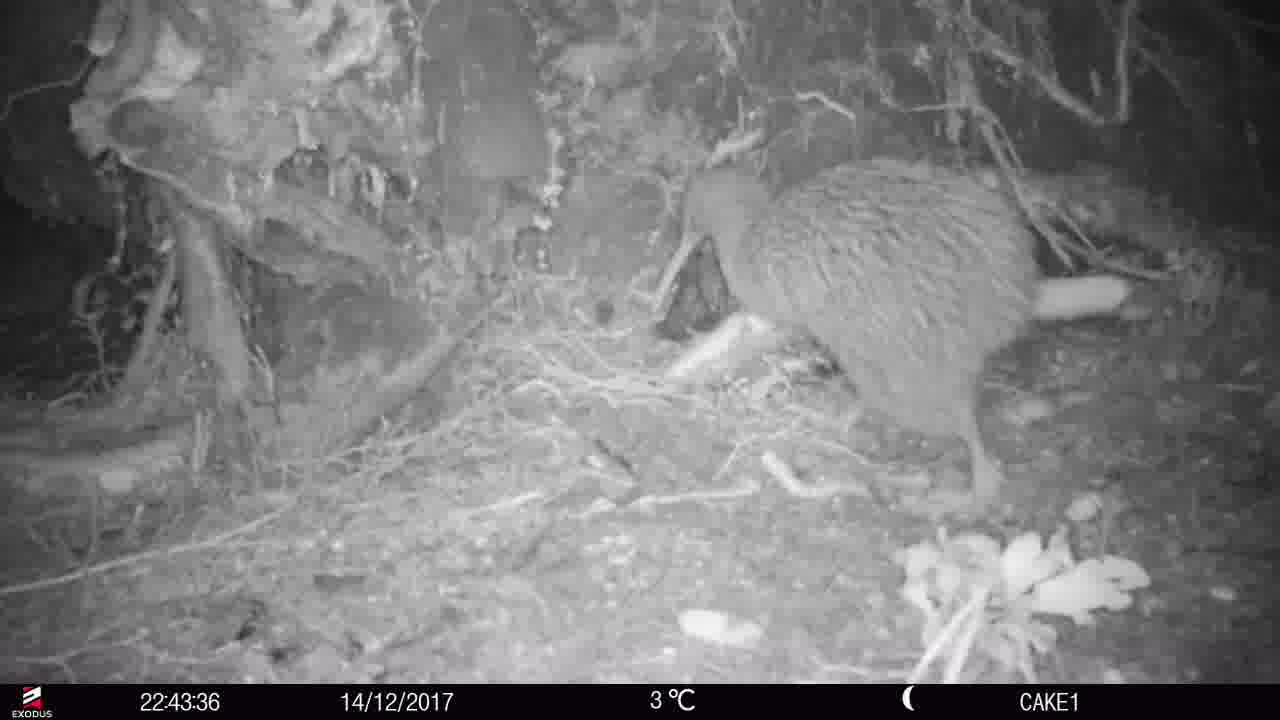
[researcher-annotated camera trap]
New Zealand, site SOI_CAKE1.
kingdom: Animalia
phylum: Chordata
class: Aves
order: Apterygiformes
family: Apterygidae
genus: Apteryx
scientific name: Apteryx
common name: kiwi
Kiwi (Apteryx).